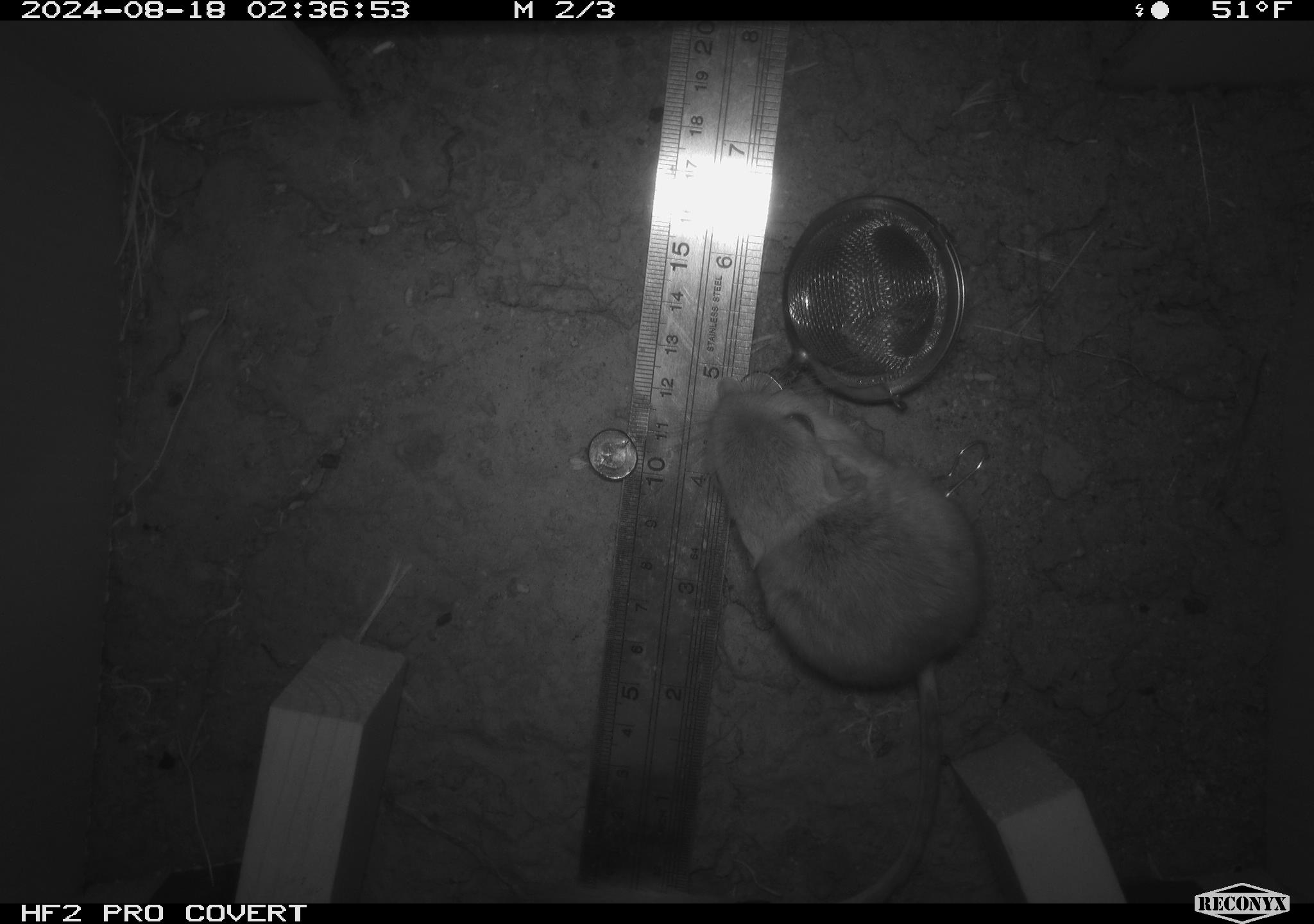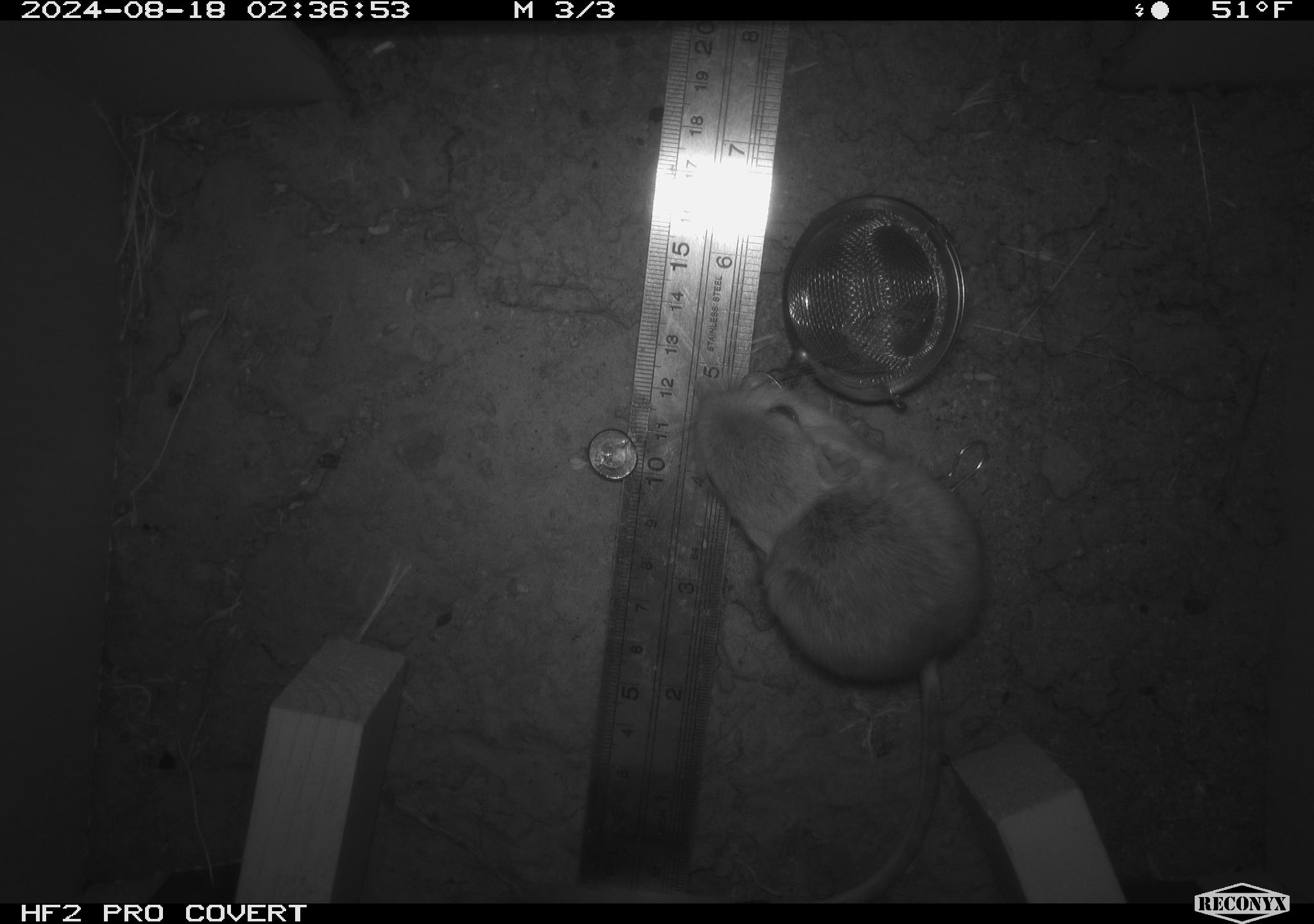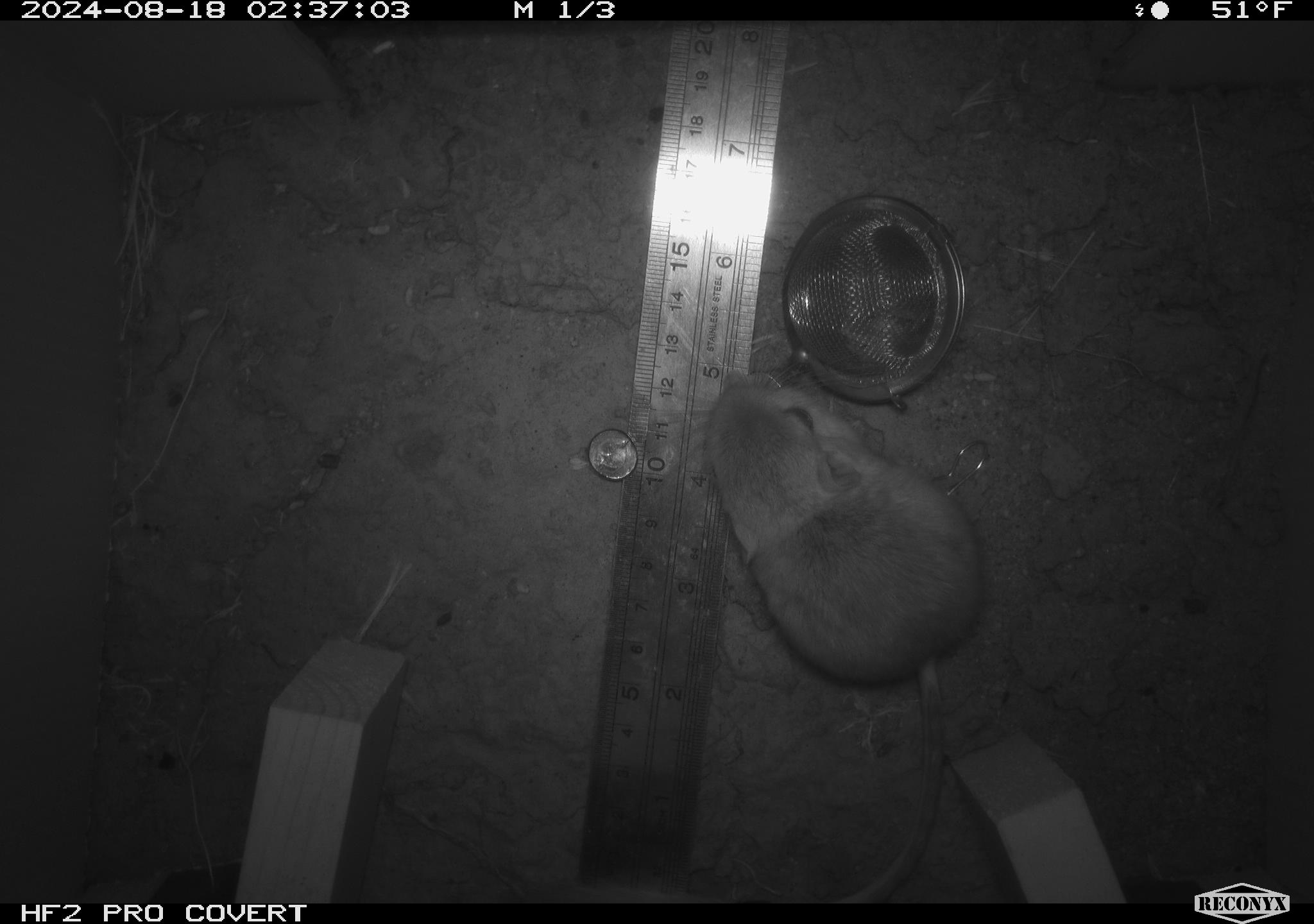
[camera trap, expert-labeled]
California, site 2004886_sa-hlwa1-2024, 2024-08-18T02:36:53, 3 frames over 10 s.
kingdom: Animalia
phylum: Chordata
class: Mammalia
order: Rodentia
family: Heteromyidae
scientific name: Heteromyidae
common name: kangaroo rats and pocket mice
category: heteromyidae family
Heteromyidae family (kangaroo rats and pocket mice) (Heteromyidae).